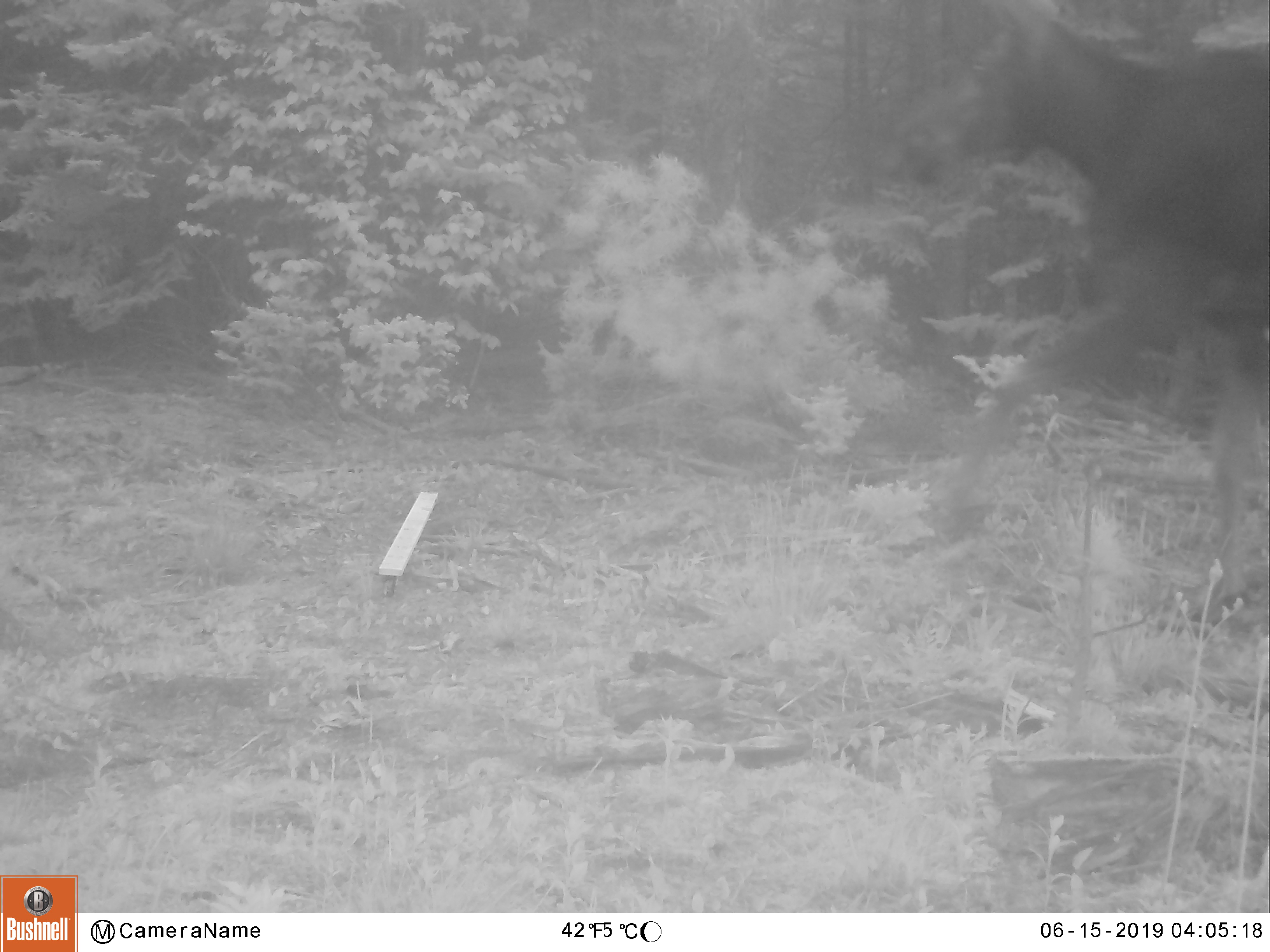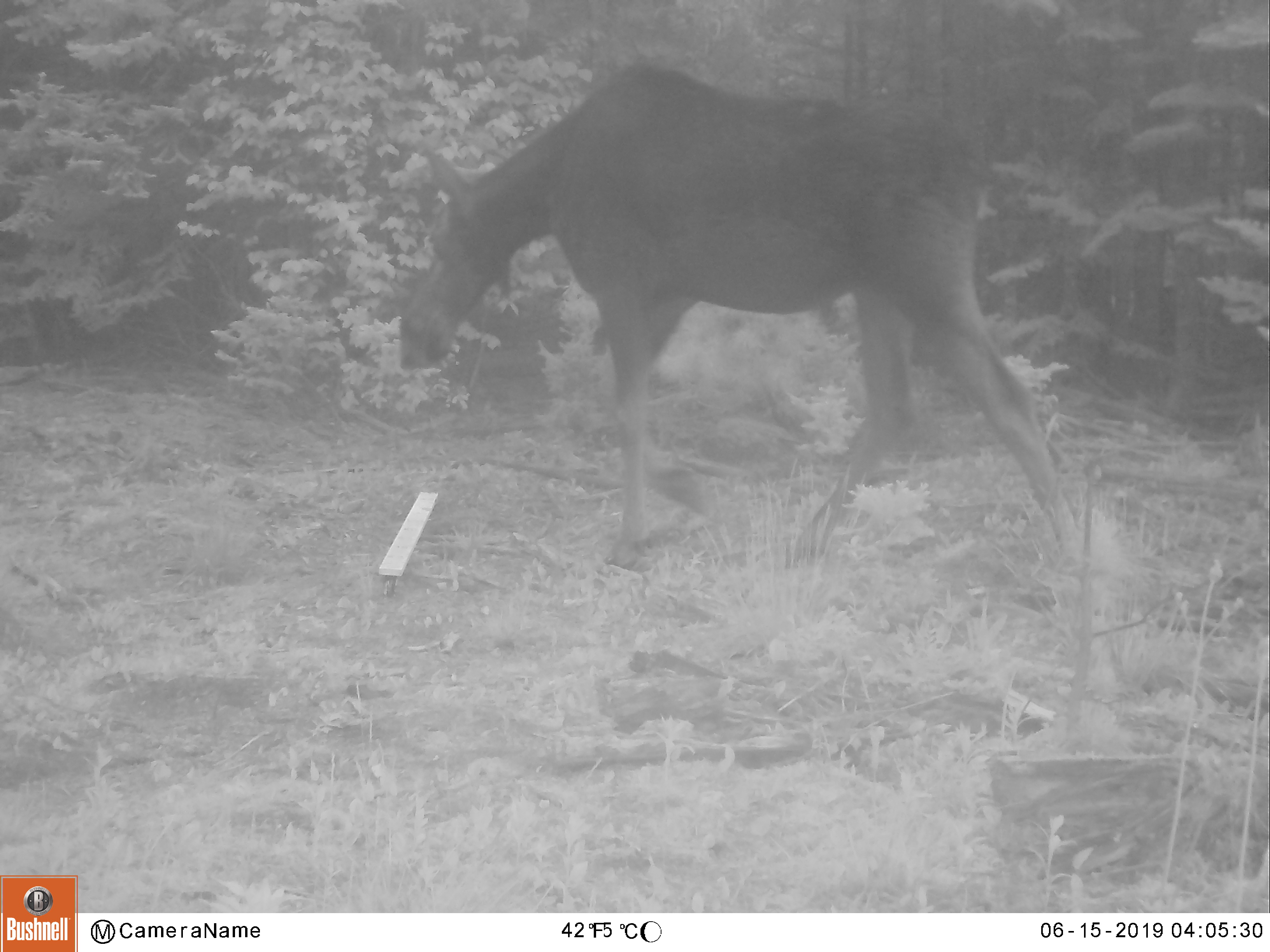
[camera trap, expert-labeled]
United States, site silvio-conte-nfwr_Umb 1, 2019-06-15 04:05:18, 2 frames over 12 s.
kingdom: Animalia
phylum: Chordata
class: Mammalia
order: Artiodactyla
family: Cervidae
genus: Alces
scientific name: Alces alces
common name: moose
Moose (Alces alces).